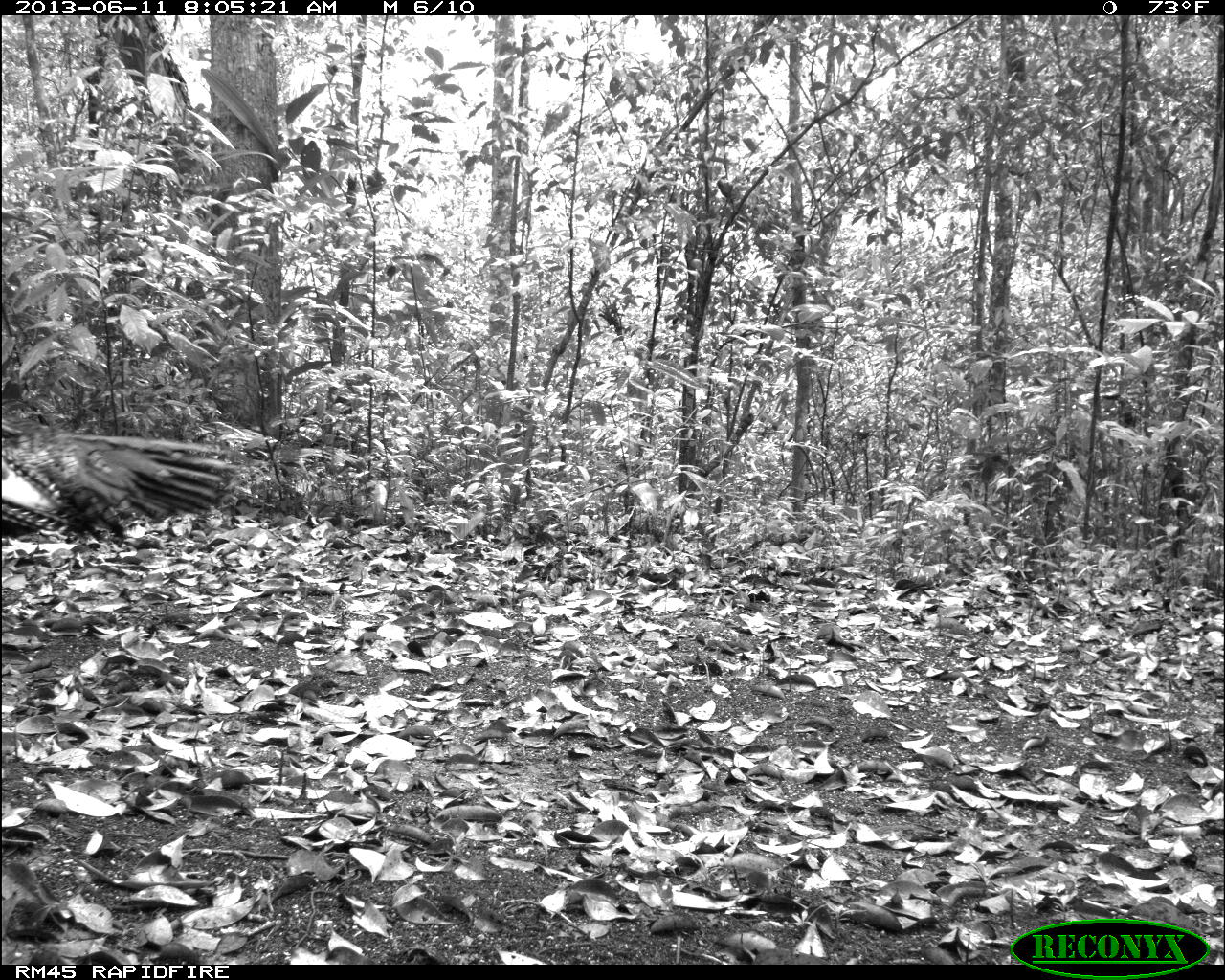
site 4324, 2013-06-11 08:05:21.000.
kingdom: Animalia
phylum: Chordata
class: Aves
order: Galliformes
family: Phasianidae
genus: Meleagris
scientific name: Meleagris ocellata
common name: ocellated turkey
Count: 2.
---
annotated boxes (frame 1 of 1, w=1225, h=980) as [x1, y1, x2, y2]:
meleagris ocellata: [2, 373, 235, 547]